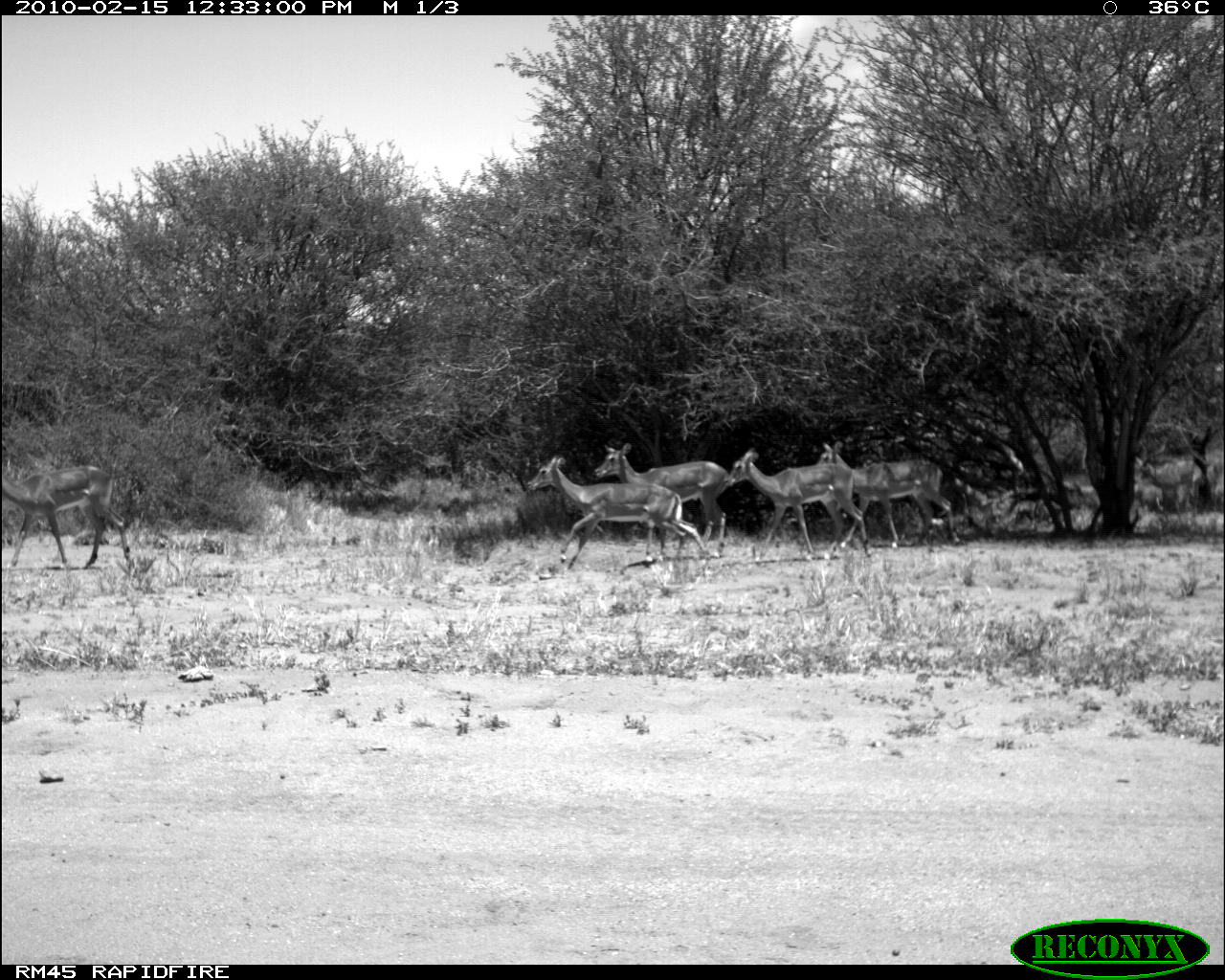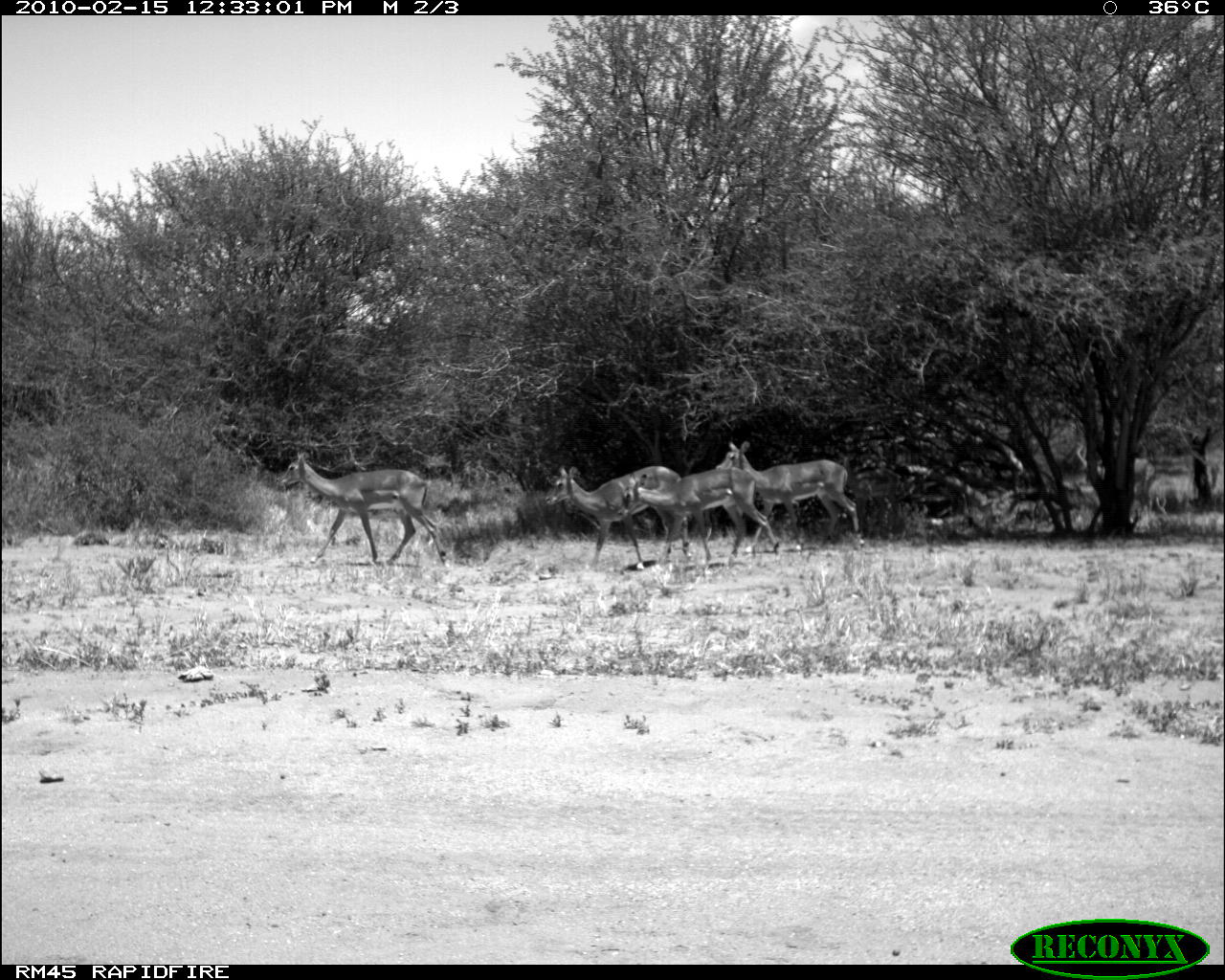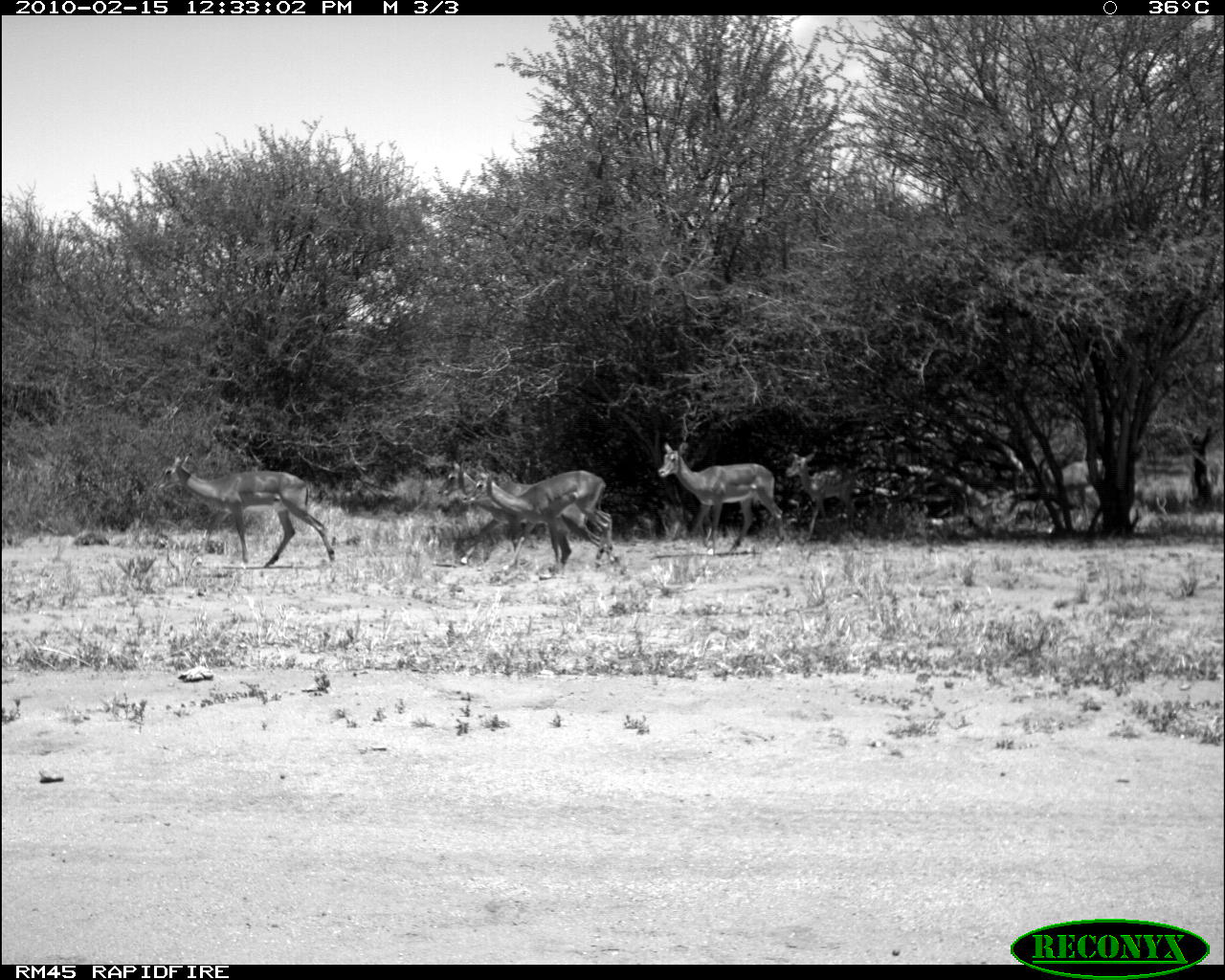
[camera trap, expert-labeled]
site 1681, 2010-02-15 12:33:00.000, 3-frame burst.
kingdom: Animalia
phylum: Chordata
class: Mammalia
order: Artiodactyla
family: Bovidae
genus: Aepyceros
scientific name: Aepyceros melampus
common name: impala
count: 6